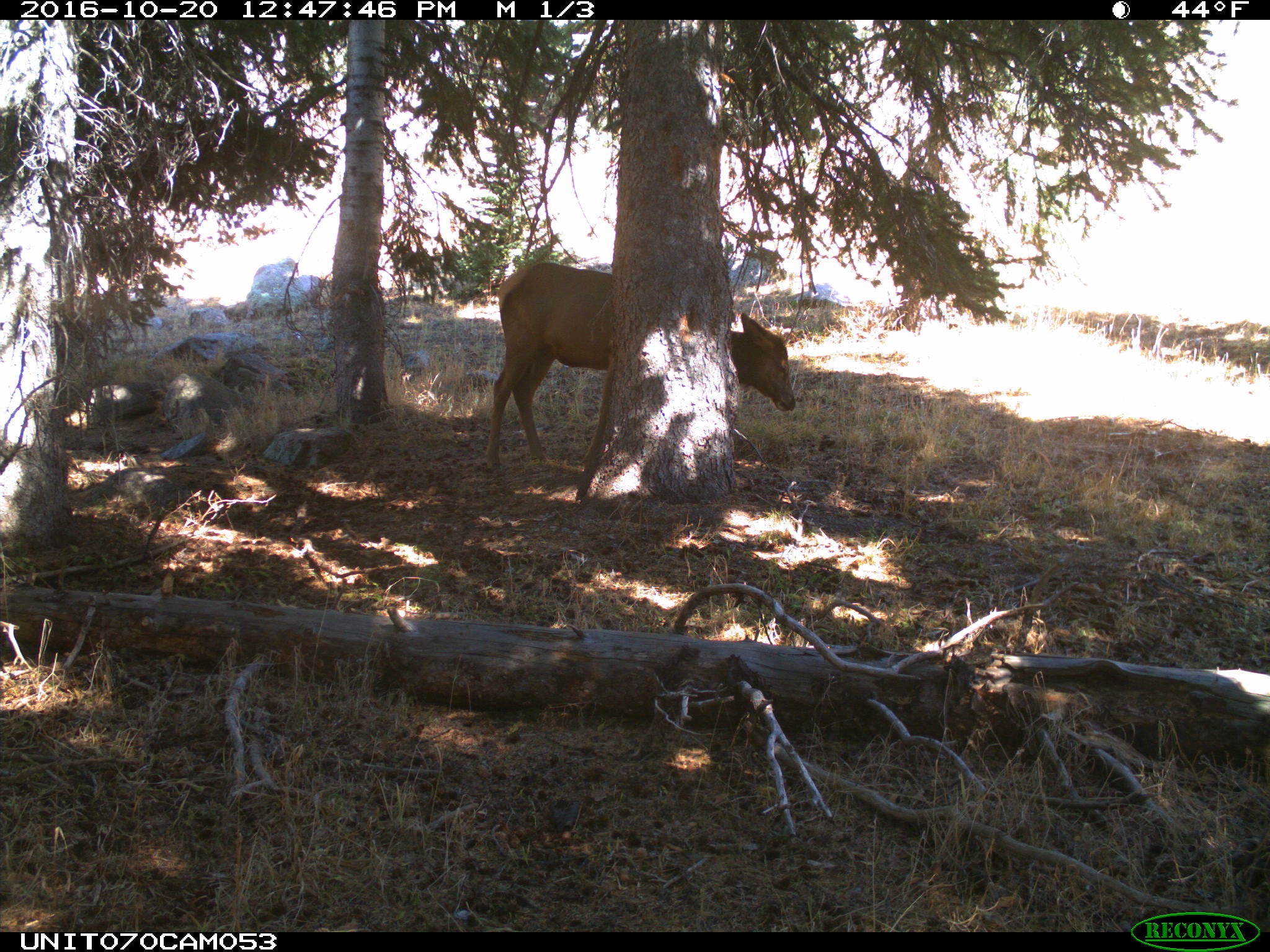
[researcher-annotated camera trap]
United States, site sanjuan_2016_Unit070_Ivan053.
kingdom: Animalia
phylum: Chordata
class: Mammalia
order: Artiodactyla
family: Cervidae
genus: Cervus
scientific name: Cervus elaphus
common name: red deer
Cervus elaphus (red deer).